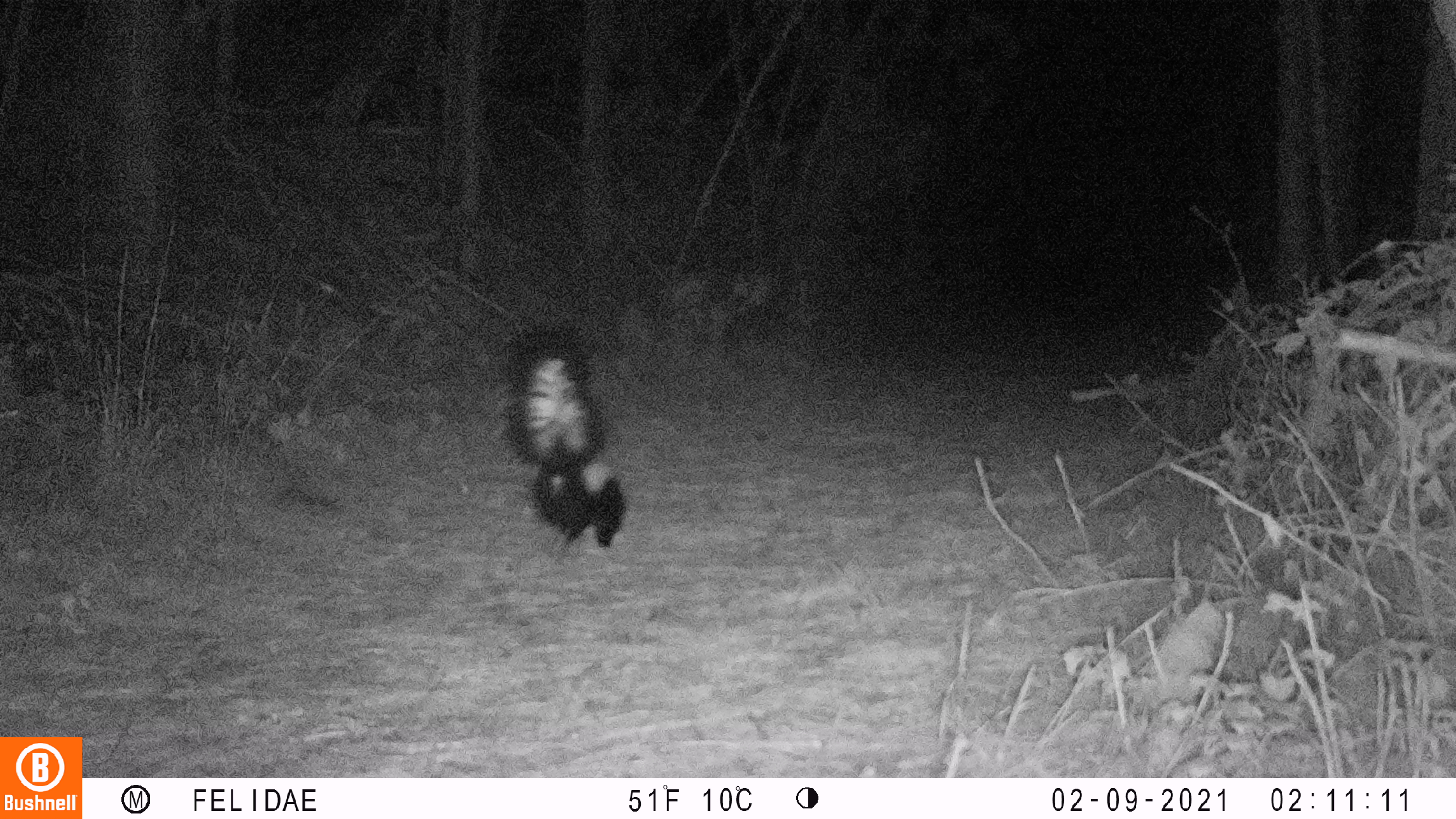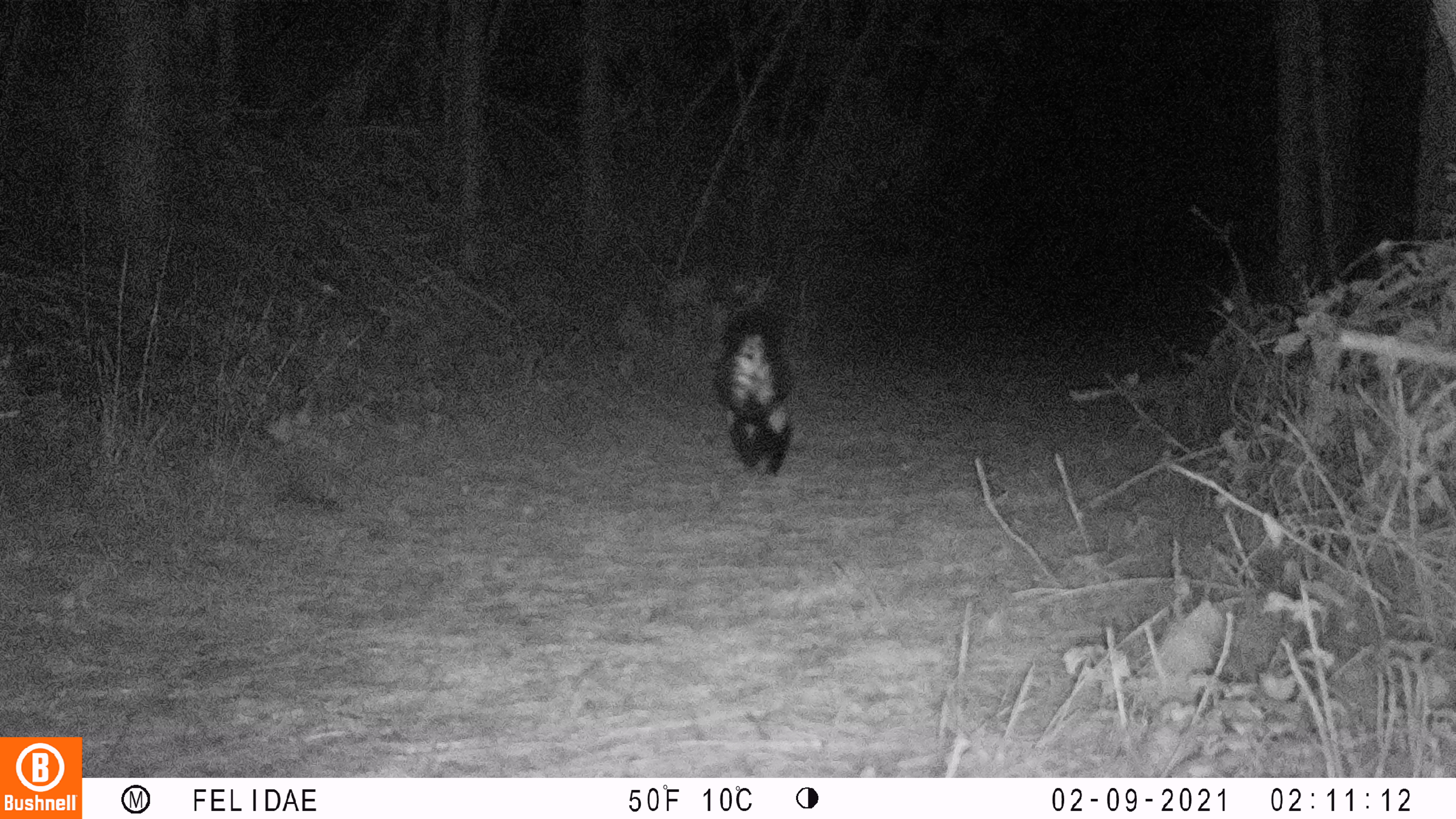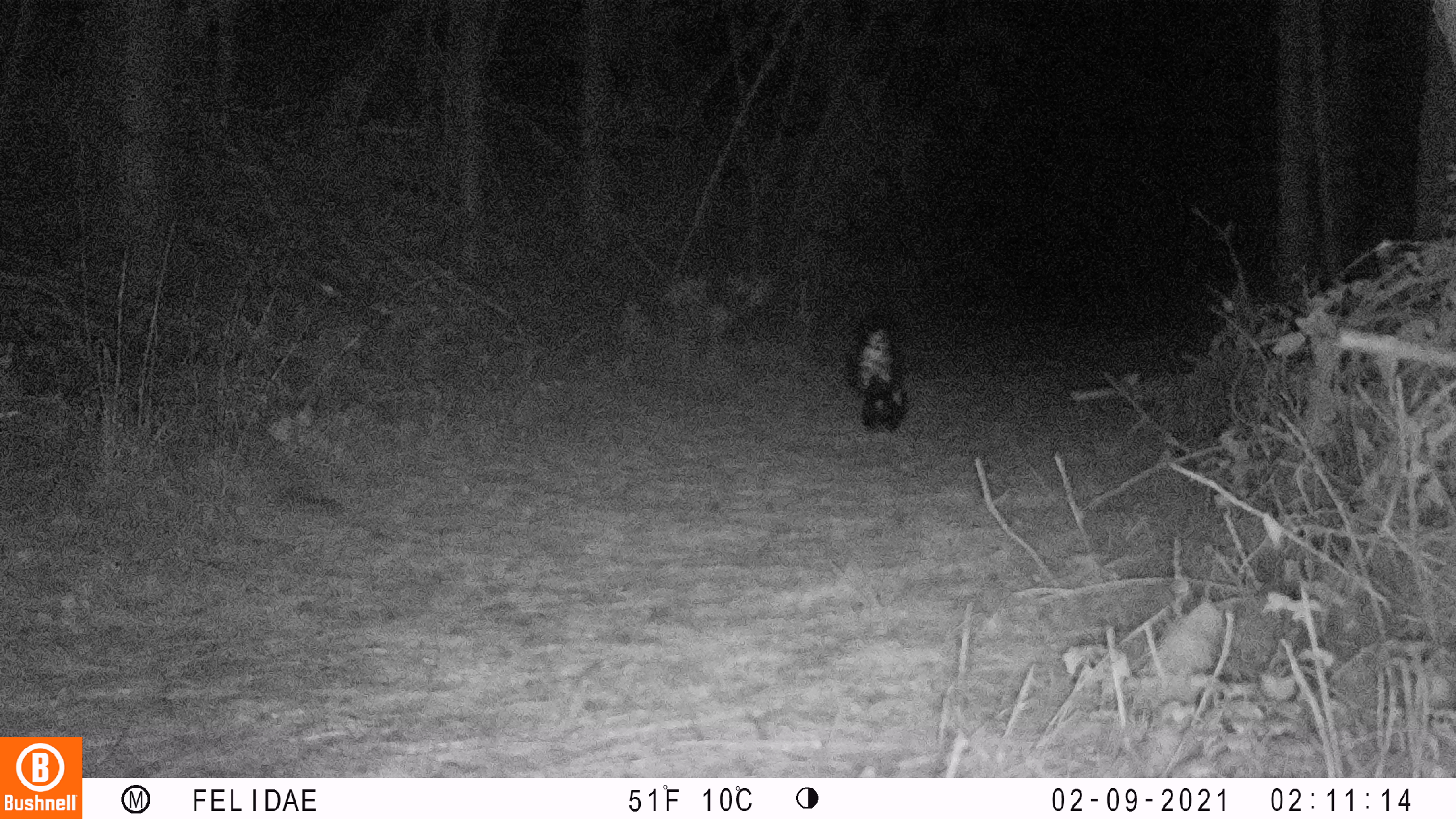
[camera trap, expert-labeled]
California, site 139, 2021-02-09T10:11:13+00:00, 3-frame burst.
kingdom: Animalia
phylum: Chordata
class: Mammalia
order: Carnivora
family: Mephitidae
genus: Mephitis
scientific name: Mephitis mephitis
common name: striped skunk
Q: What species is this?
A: Striped skunk (Mephitis mephitis).